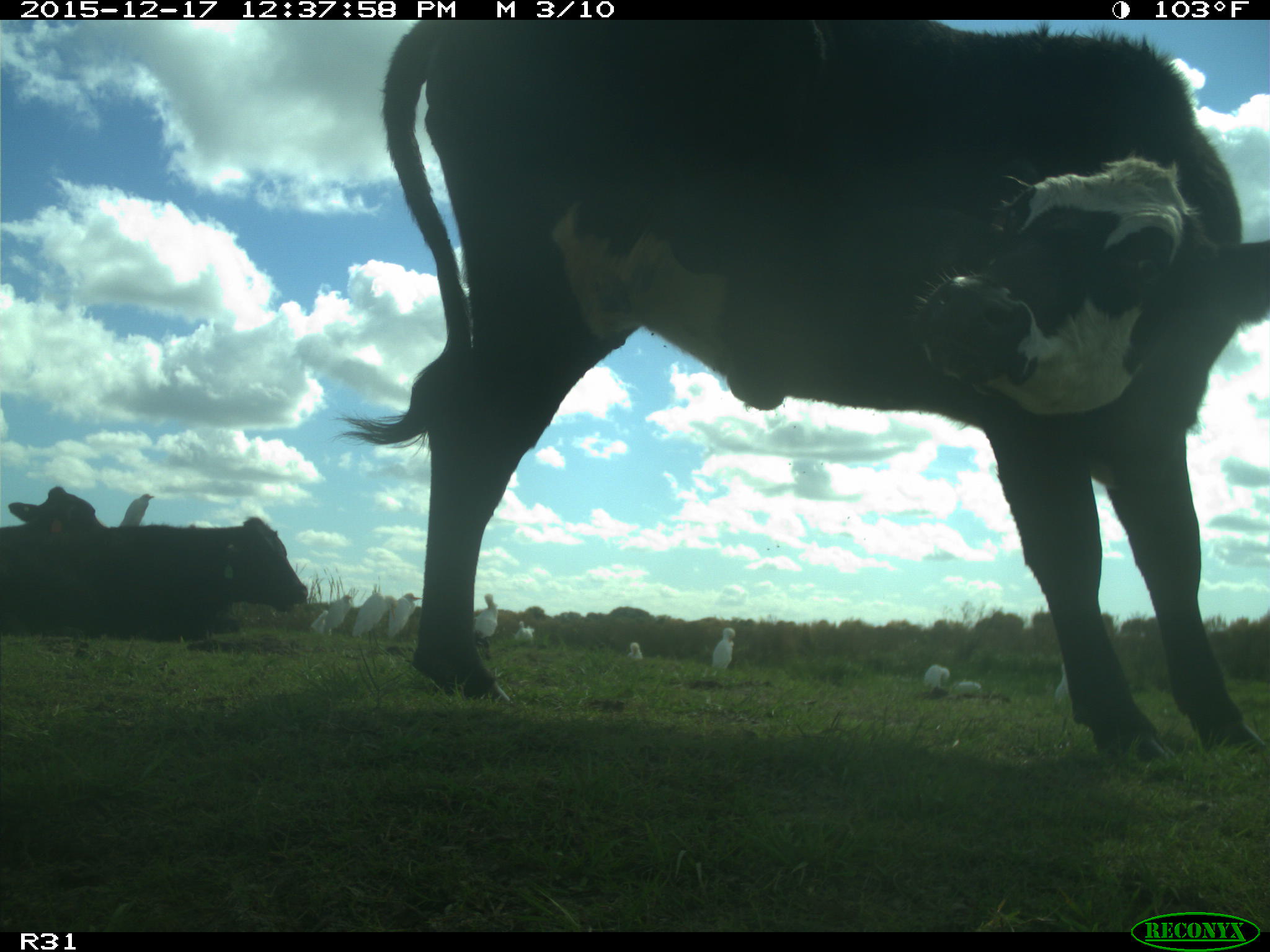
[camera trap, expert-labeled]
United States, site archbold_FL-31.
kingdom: Animalia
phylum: Chordata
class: Mammalia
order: Artiodactyla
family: Bovidae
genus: Bos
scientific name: Bos taurus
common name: domestic cow